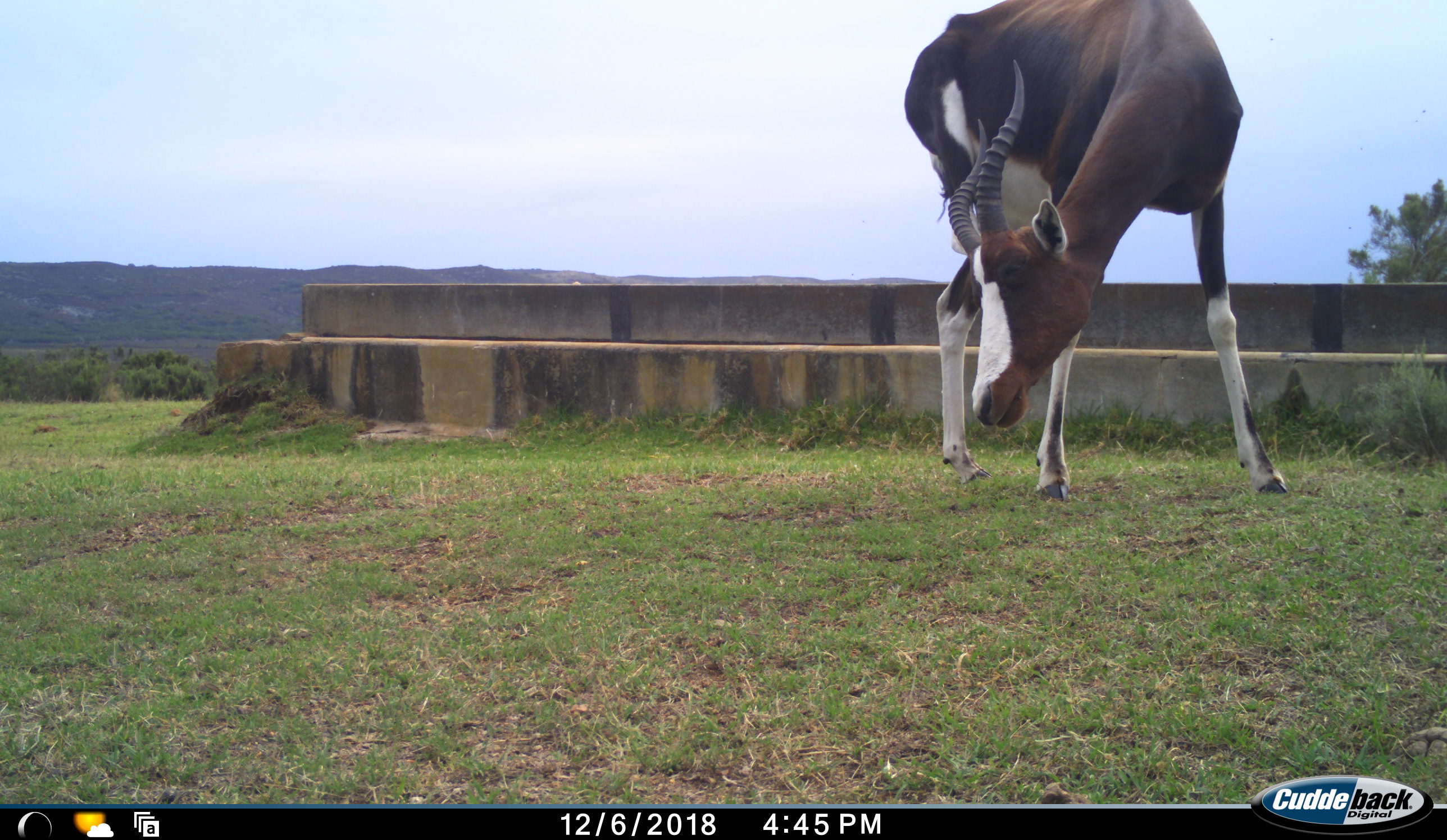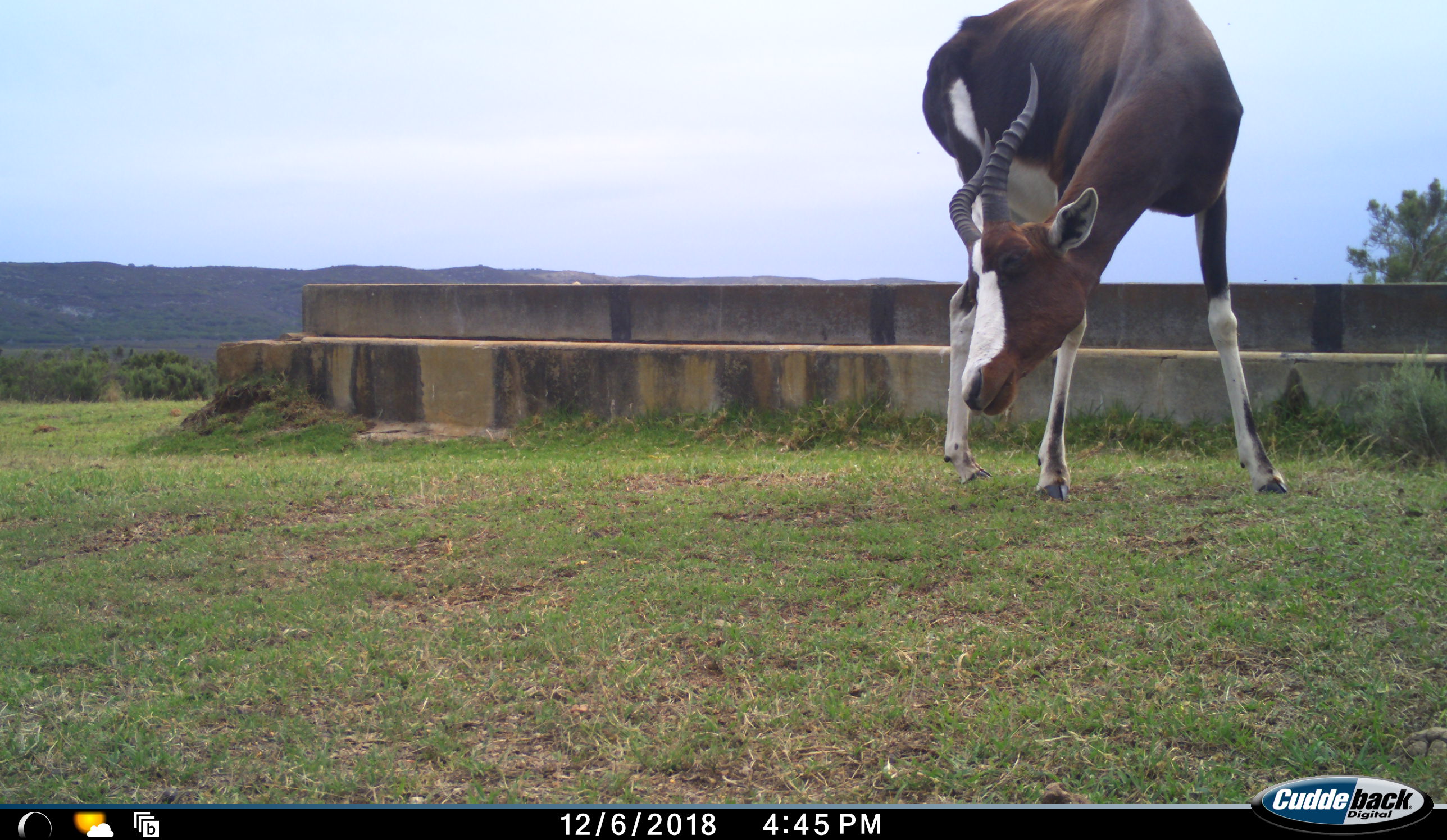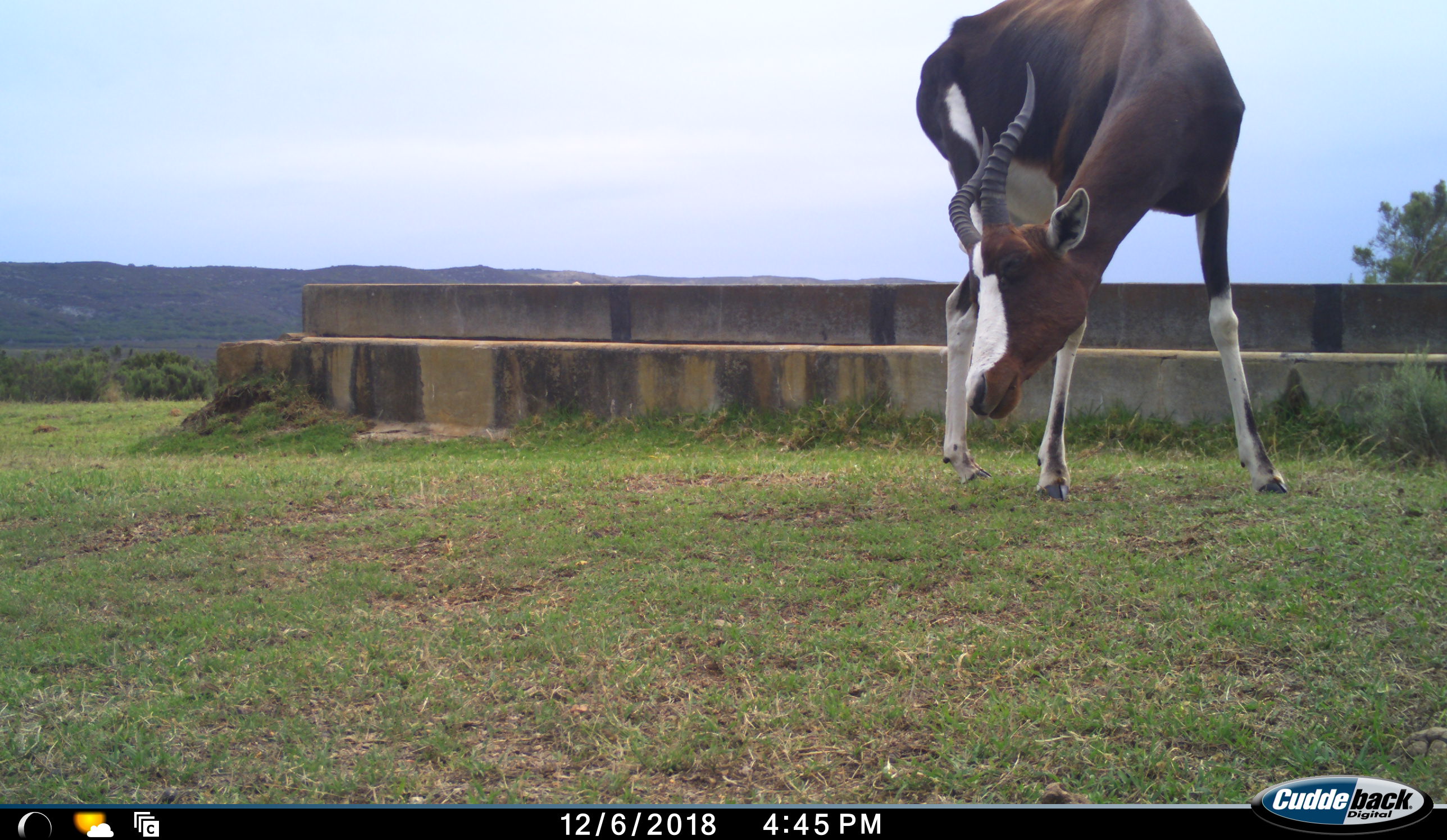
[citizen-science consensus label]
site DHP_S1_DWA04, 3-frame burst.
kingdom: Animalia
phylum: Chordata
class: Mammalia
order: Artiodactyla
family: Bovidae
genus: Damaliscus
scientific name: Damaliscus pygargus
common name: bontebok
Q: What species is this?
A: Bontebok (Damaliscus pygargus).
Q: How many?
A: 1.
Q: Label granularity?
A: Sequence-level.